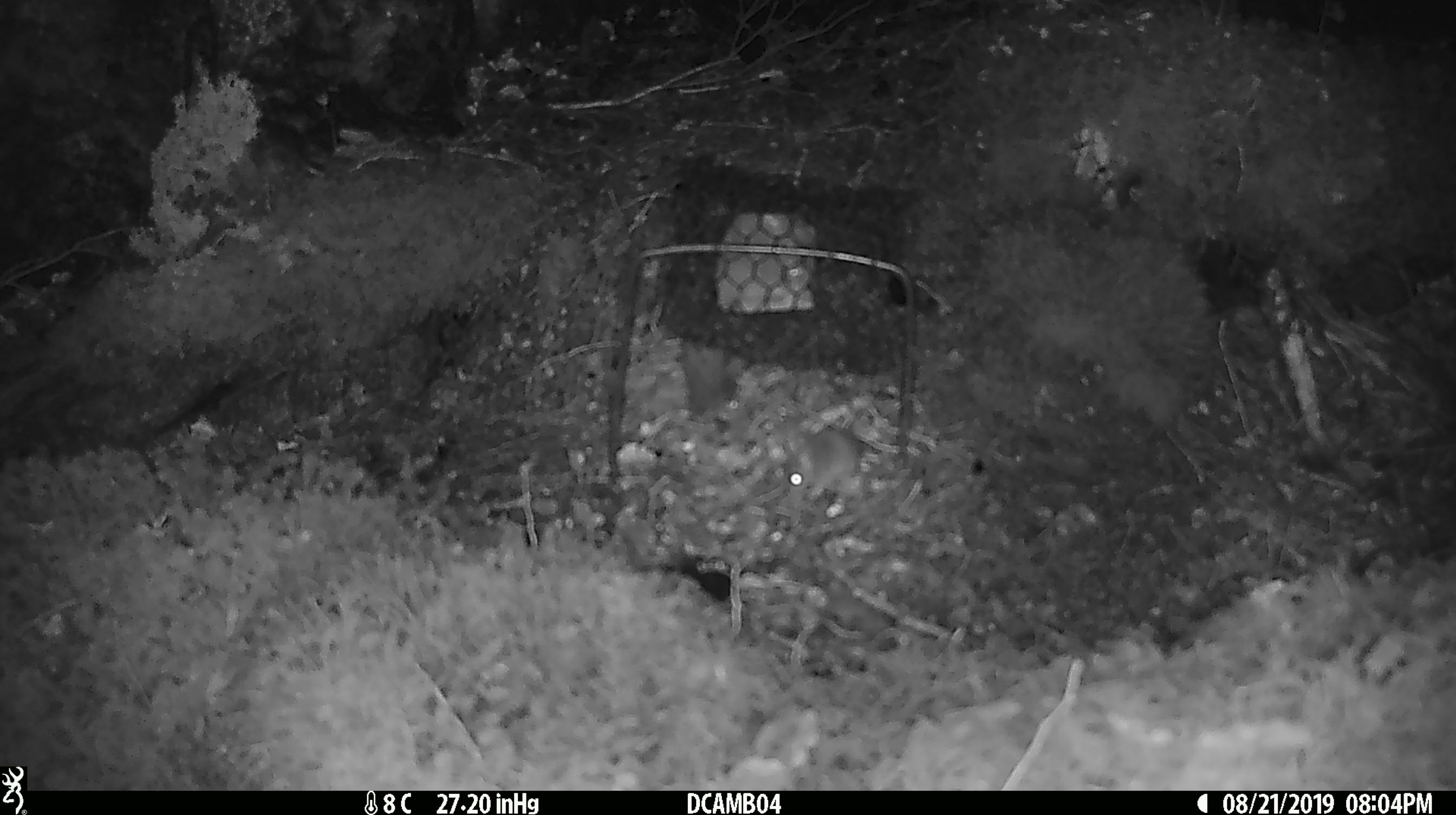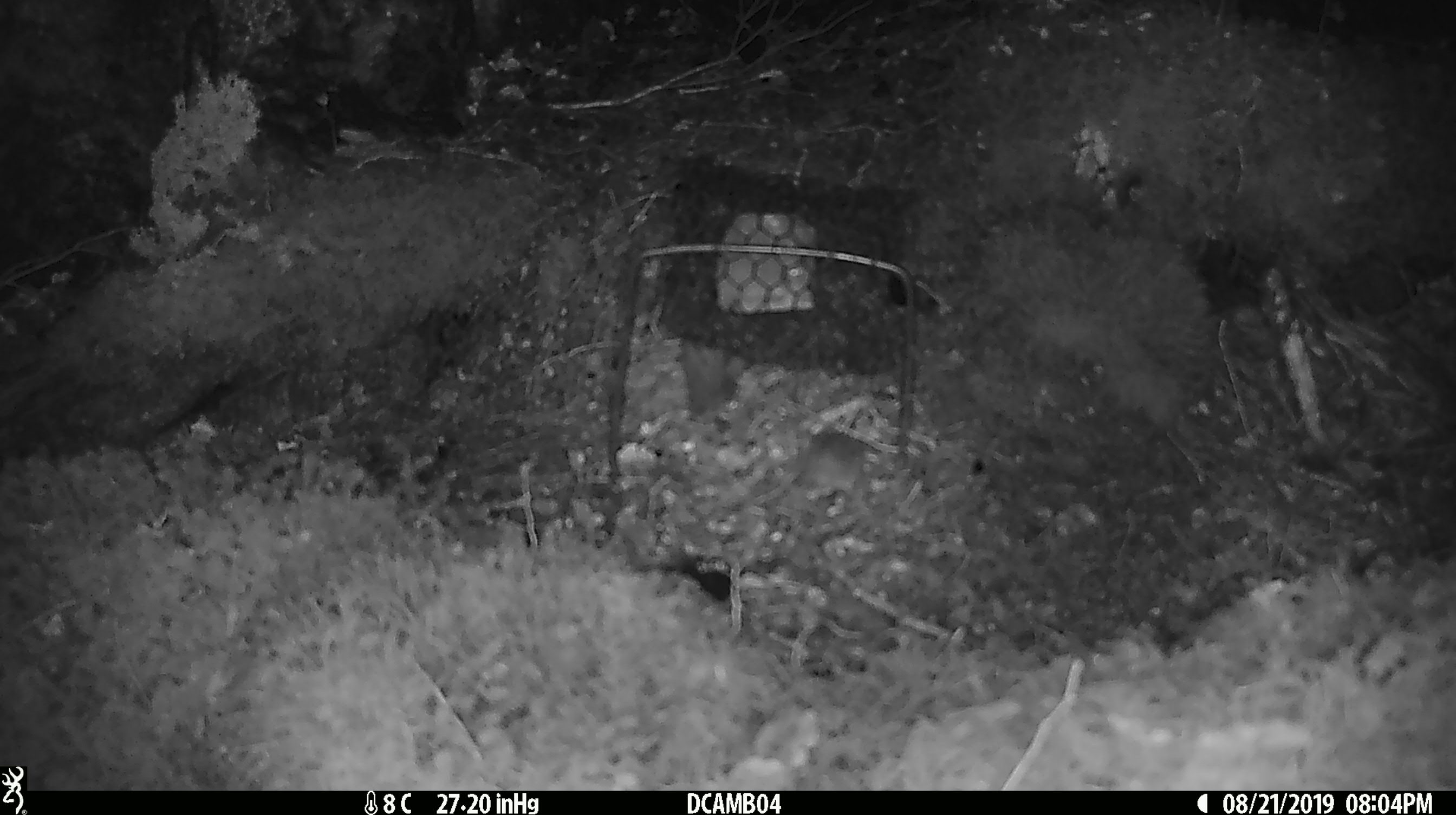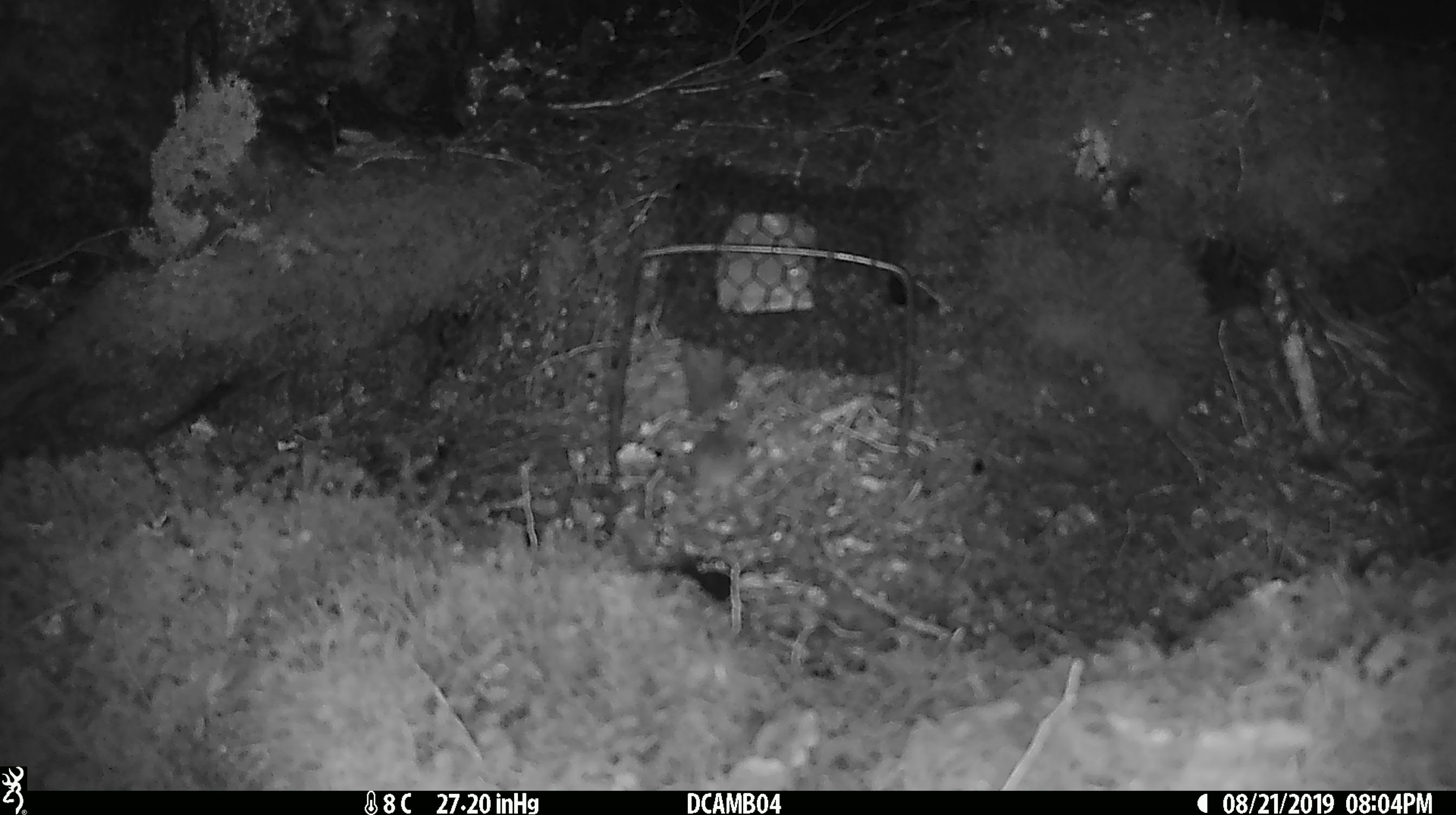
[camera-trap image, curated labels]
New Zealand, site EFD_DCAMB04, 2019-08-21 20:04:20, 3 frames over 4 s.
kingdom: Animalia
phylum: Chordata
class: Mammalia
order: Rodentia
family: Muridae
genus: Mus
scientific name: Mus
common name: mouse